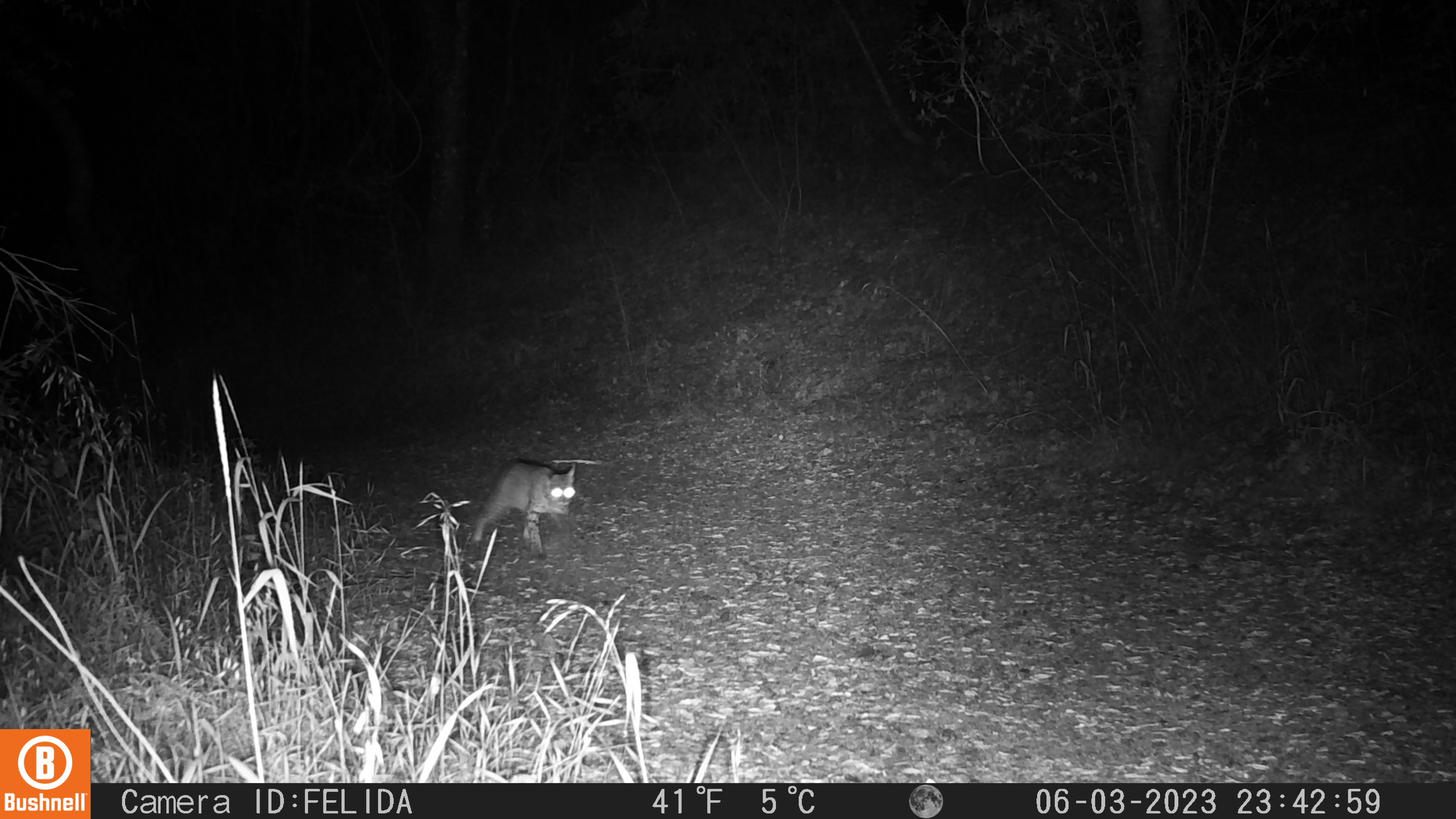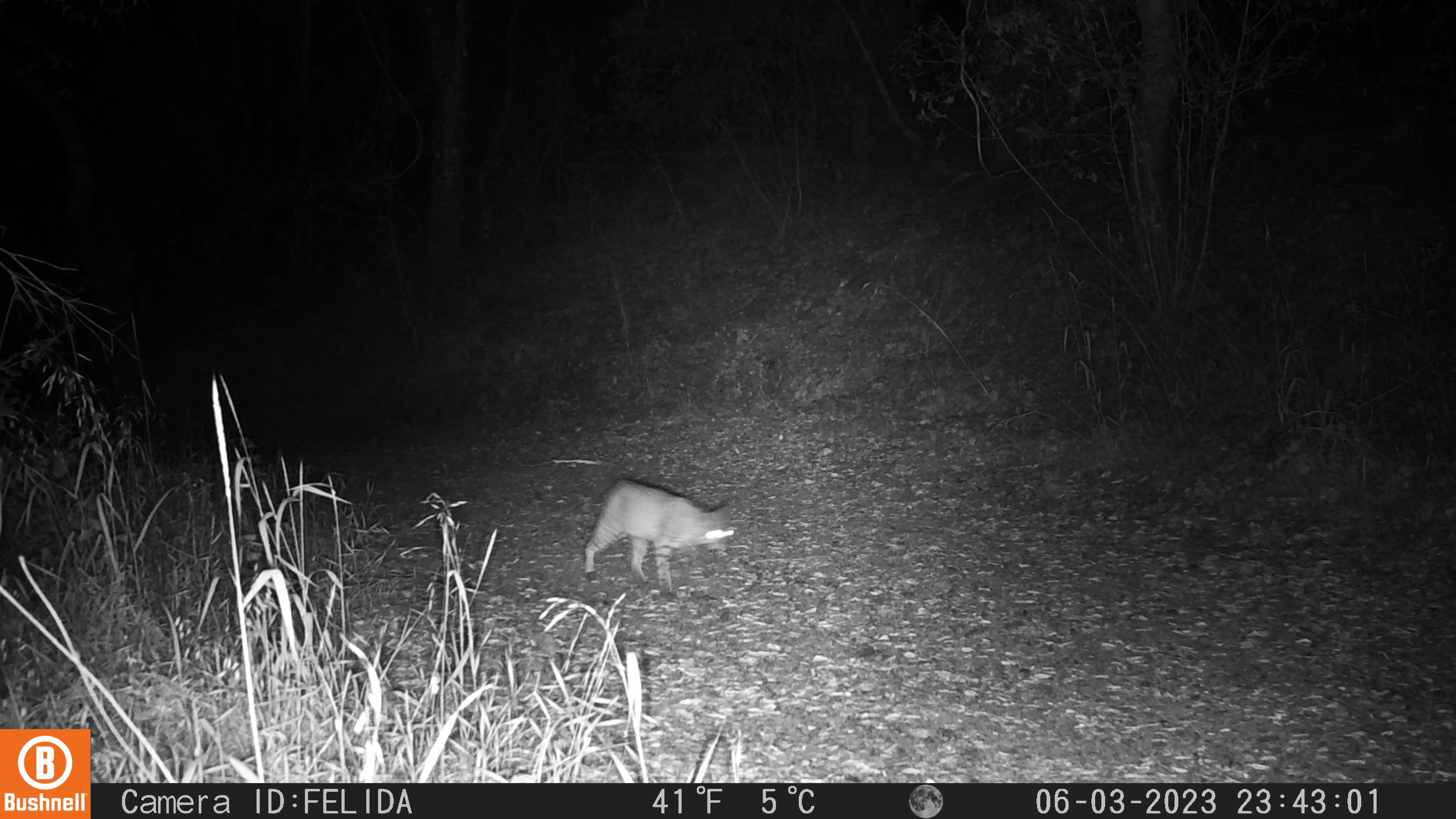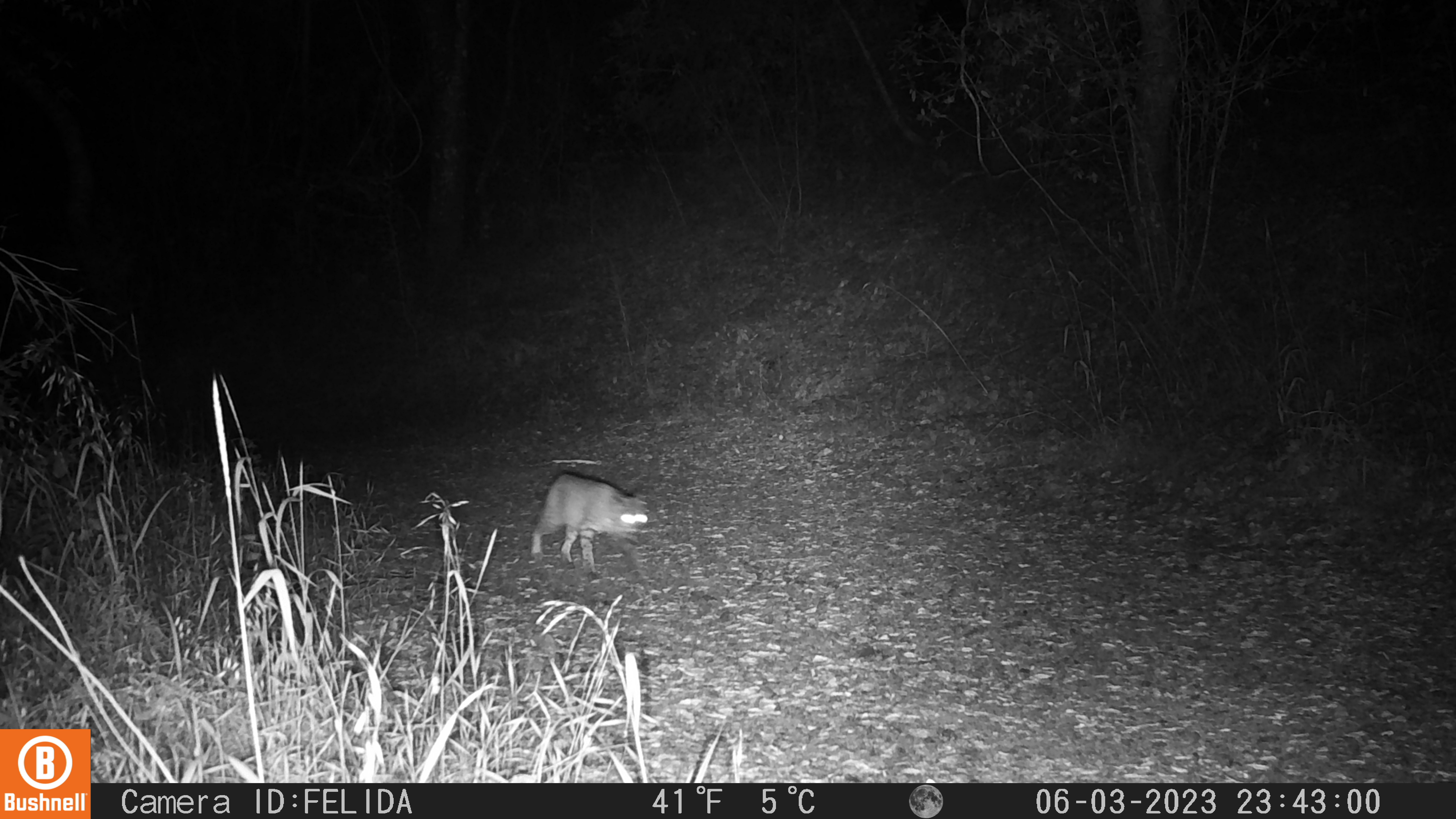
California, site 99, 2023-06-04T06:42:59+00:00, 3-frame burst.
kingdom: Animalia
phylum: Chordata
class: Mammalia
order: Carnivora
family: Felidae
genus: Lynx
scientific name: Lynx rufus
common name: bobcat